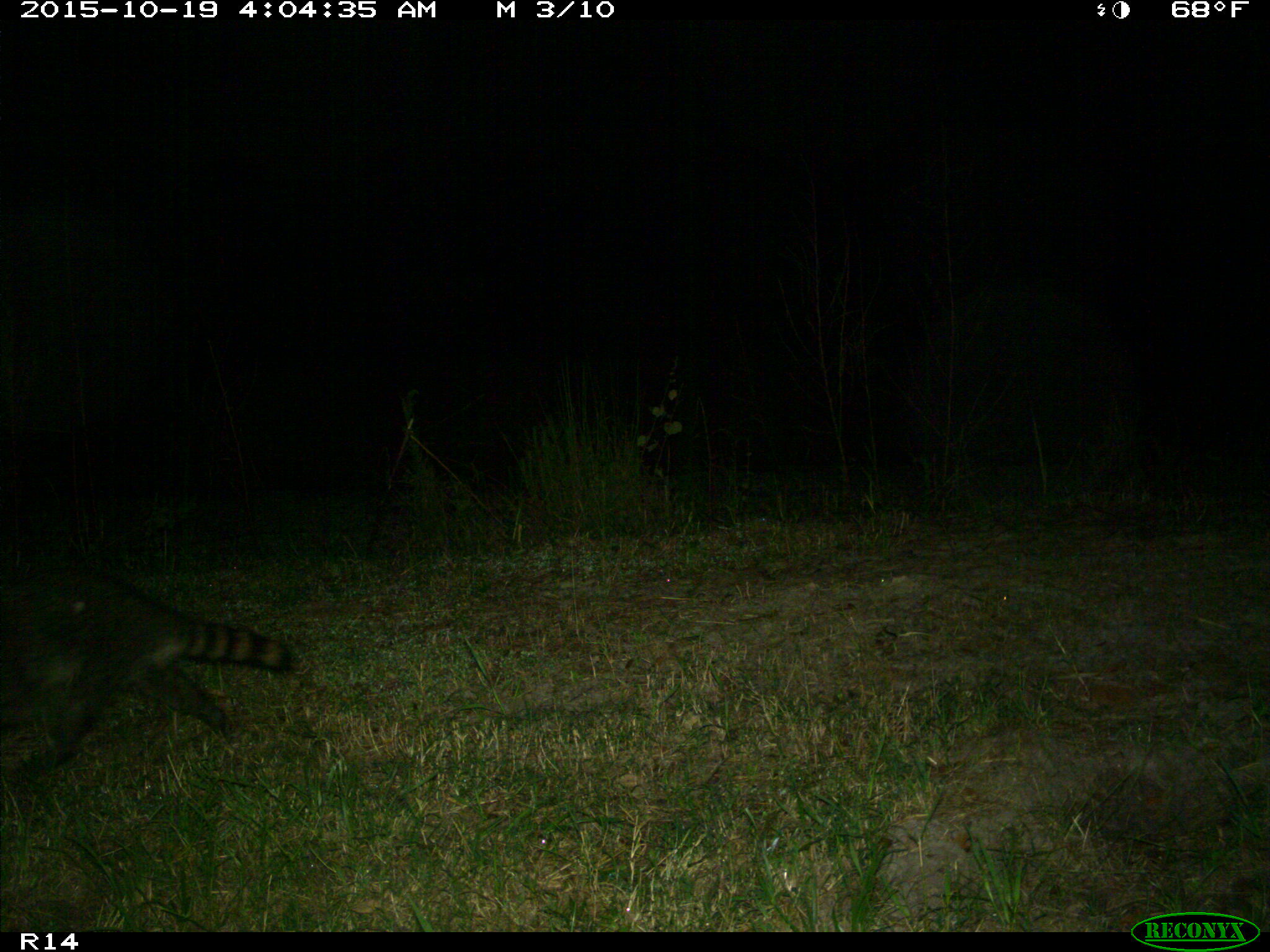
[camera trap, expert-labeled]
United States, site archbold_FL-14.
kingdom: Animalia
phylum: Chordata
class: Mammalia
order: Carnivora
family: Procyonidae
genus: Procyon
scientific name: Procyon lotor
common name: common raccoon